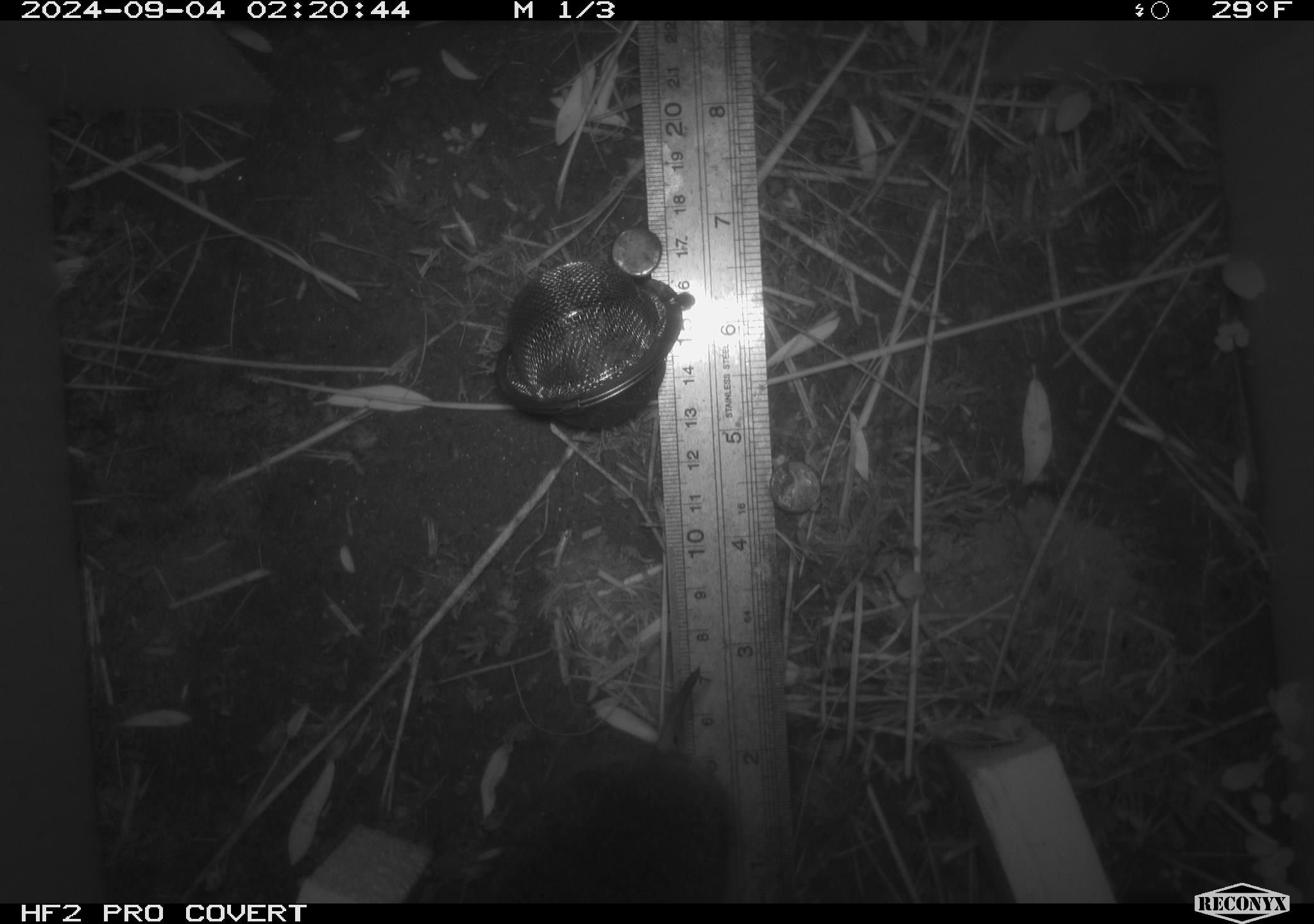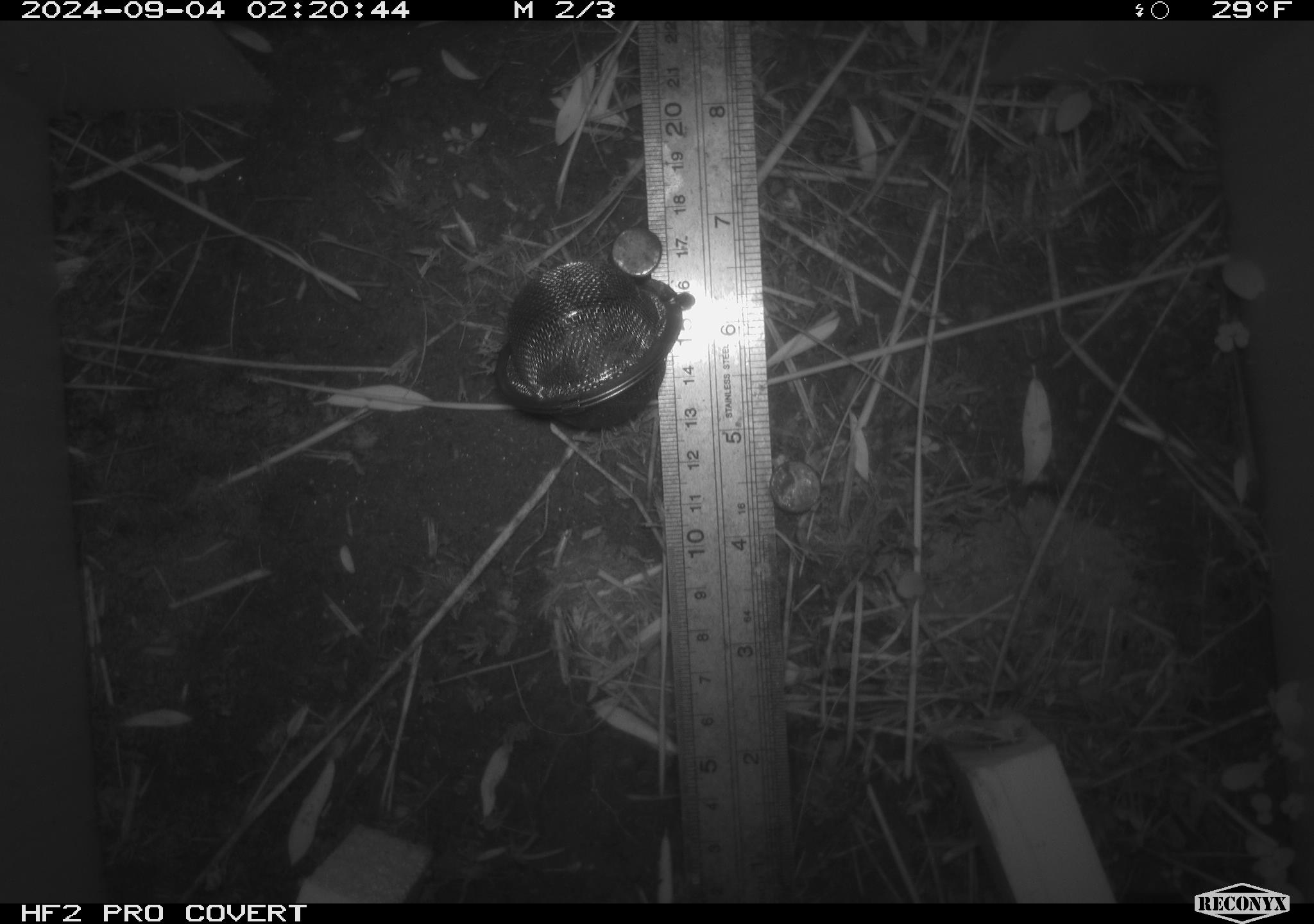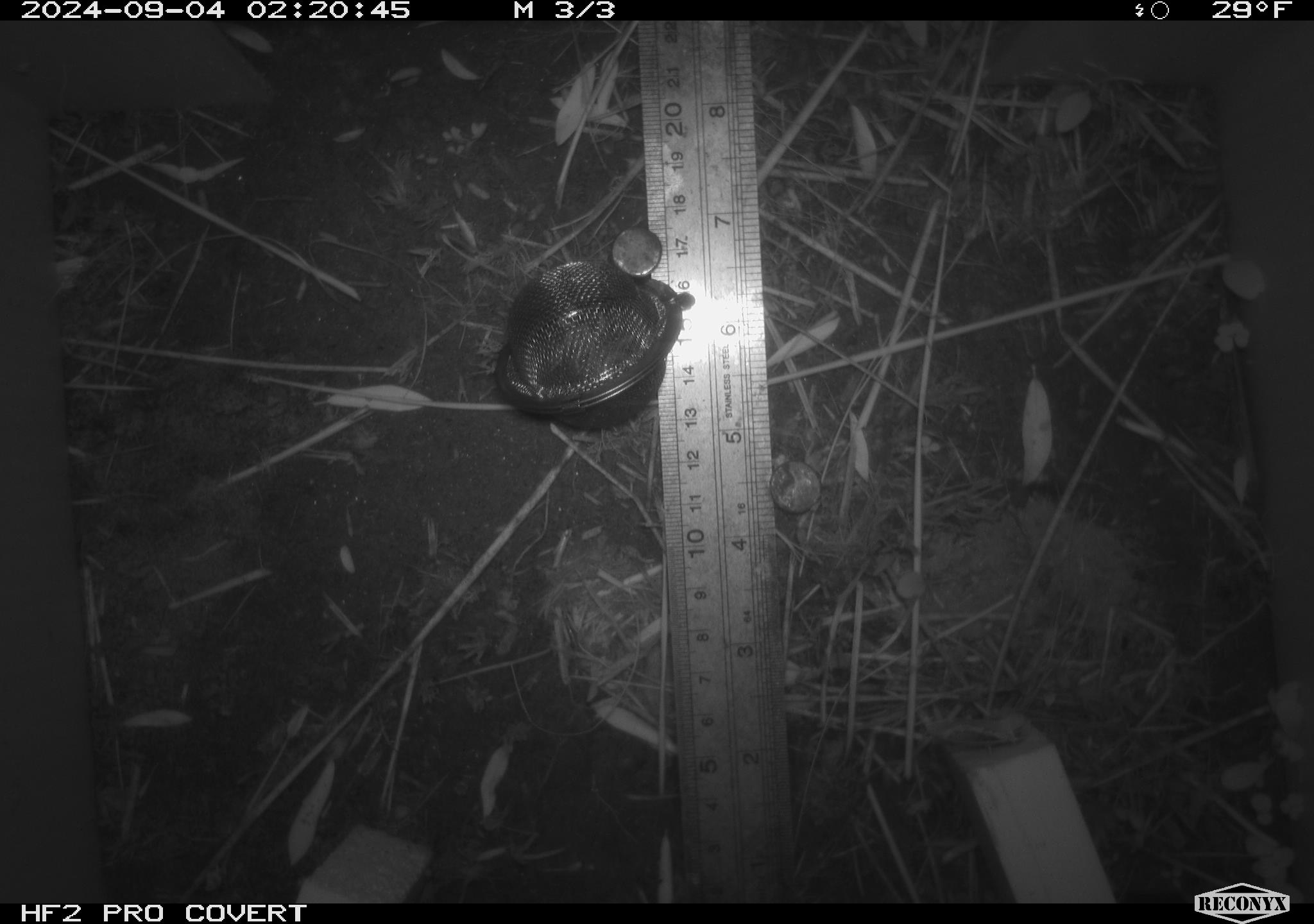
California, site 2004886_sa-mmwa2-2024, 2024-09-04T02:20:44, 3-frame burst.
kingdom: Animalia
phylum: Chordata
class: Mammalia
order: Rodentia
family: Cricetidae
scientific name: Arvicolinae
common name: voles, lemmings, and muskrats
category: arvicolinae subfamily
Arvicolinae subfamily (voles, lemmings, and muskrats) (Arvicolinae).